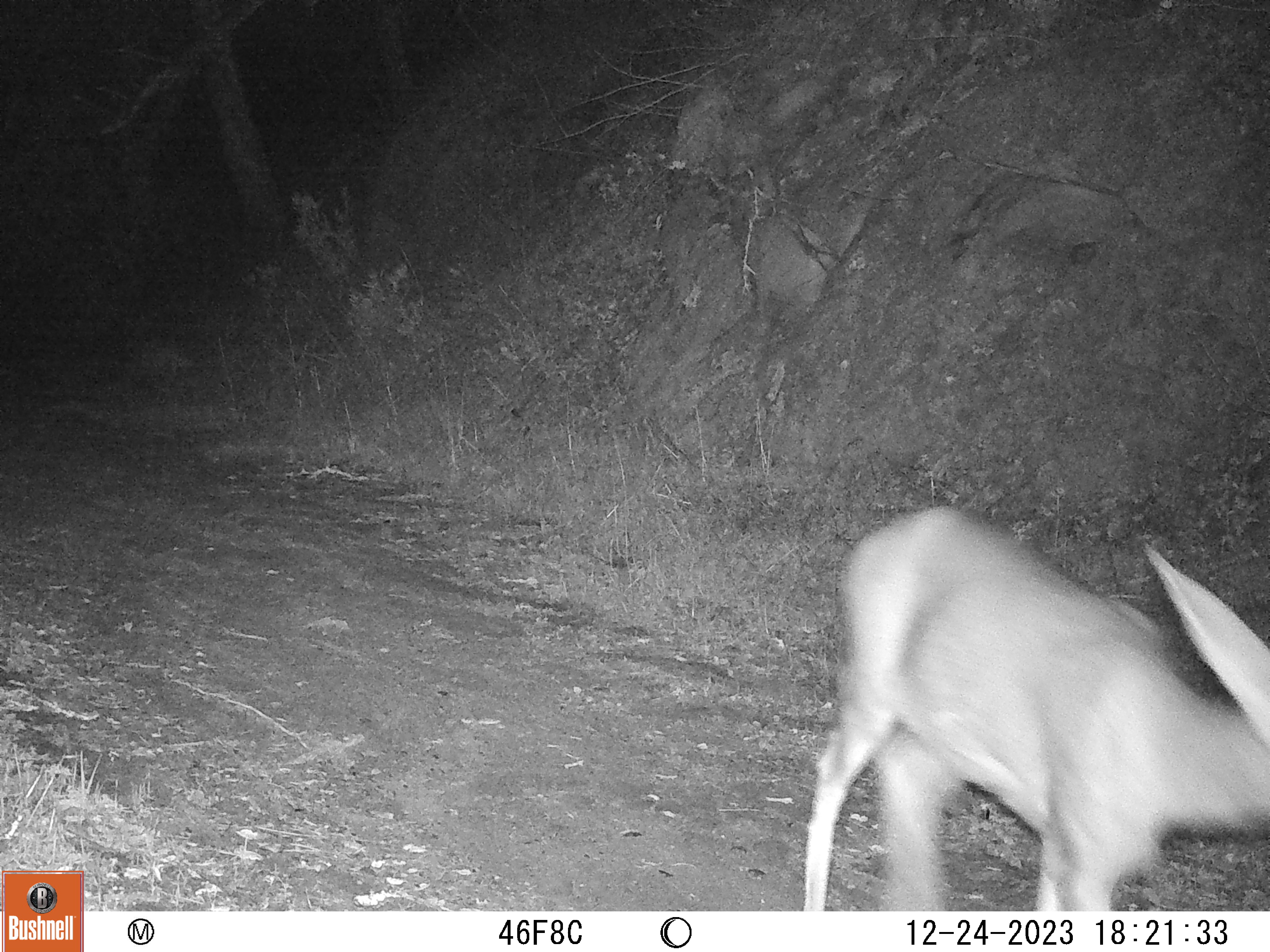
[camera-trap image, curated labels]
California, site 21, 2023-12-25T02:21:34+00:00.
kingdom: Animalia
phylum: Chordata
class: Mammalia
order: Artiodactyla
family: Cervidae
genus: Odocoileus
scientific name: Odocoileus hemionus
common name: mule deer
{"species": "mule deer (Odocoileus hemionus)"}